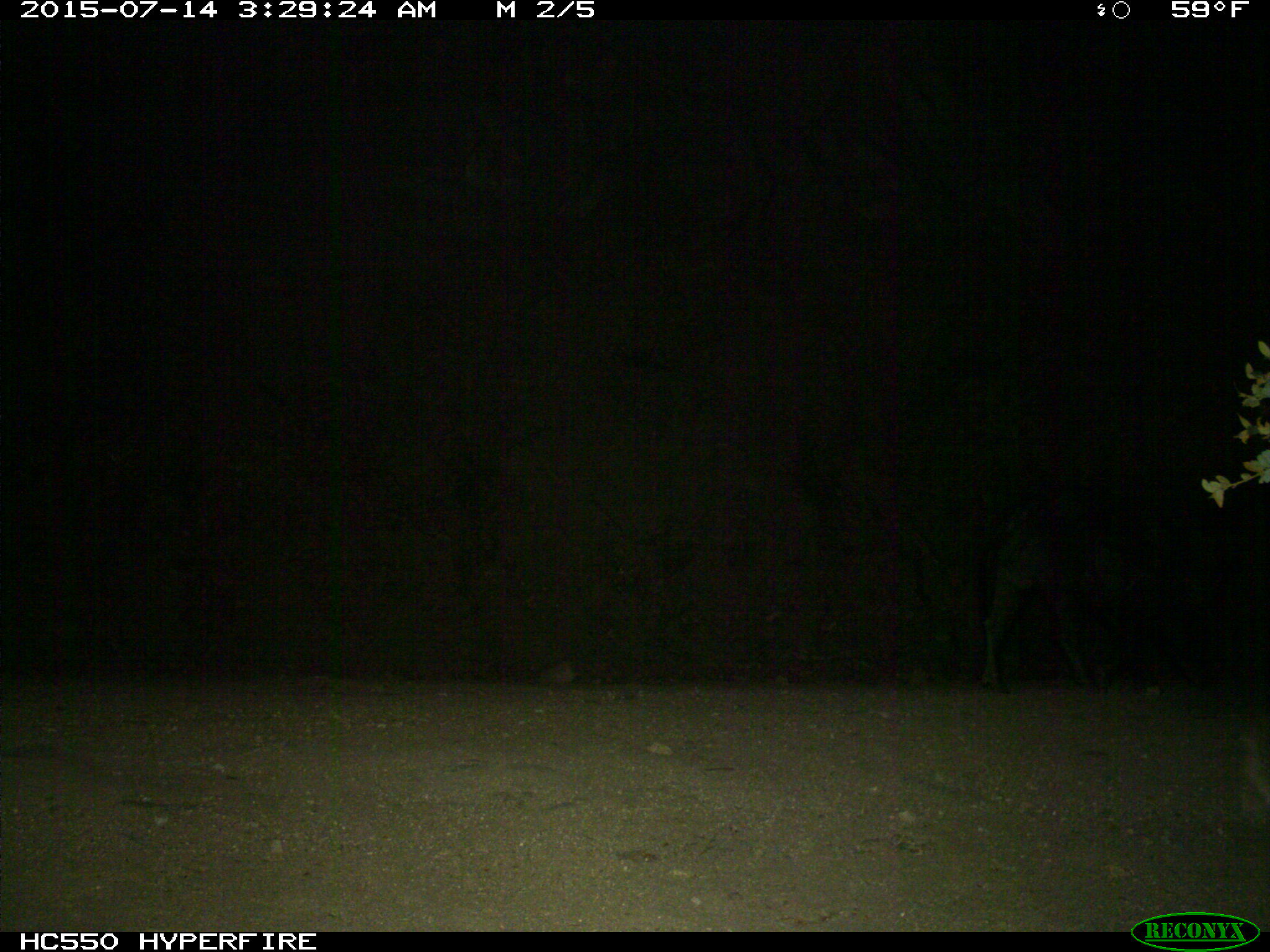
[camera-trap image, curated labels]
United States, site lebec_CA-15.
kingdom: Animalia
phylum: Chordata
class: Mammalia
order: Artiodactyla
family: Suidae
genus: Sus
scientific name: Sus scrofa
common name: wild boar